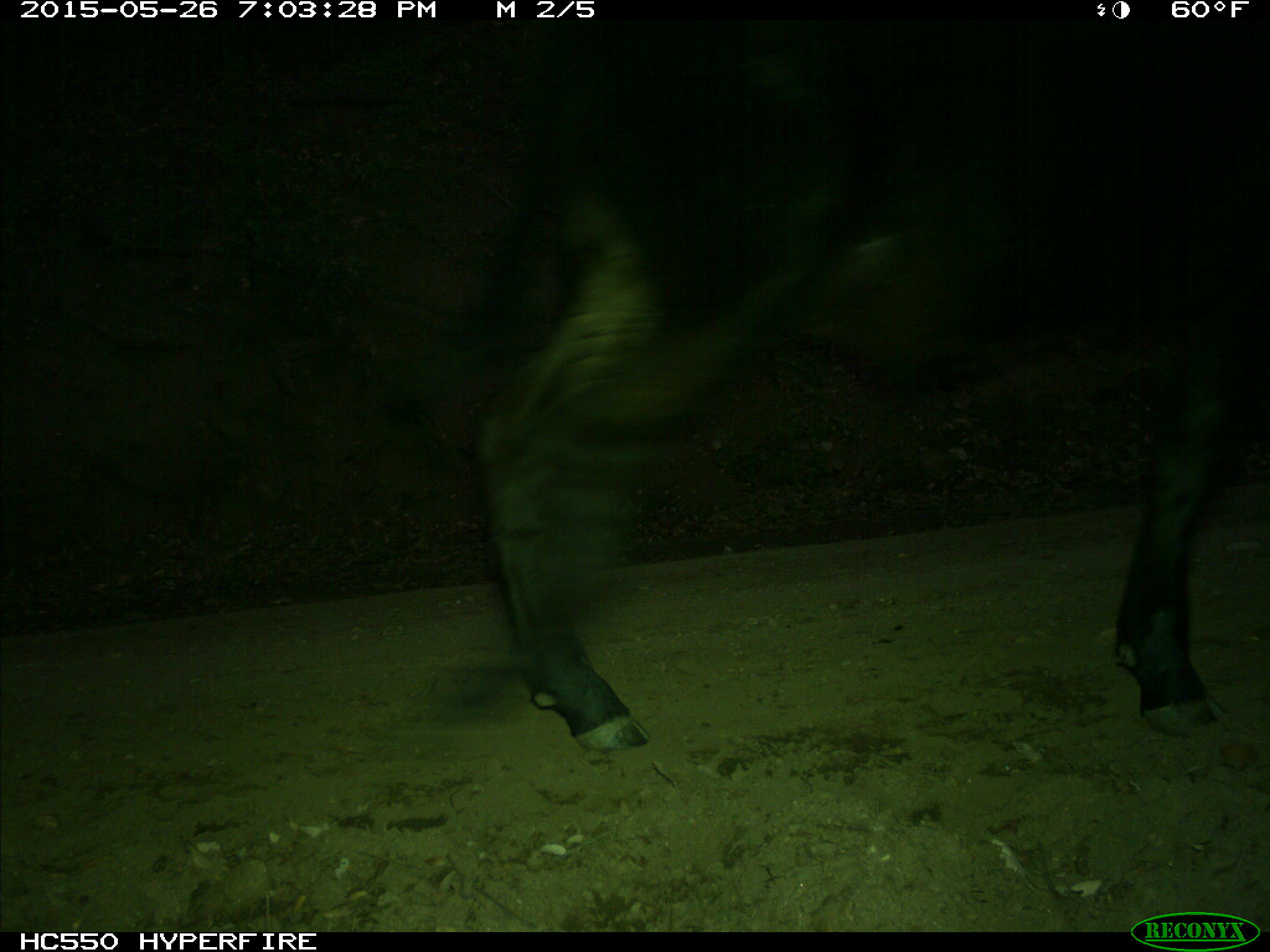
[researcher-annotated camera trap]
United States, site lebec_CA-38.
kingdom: Animalia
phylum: Chordata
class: Mammalia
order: Artiodactyla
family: Bovidae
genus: Bos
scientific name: Bos taurus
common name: domestic cow